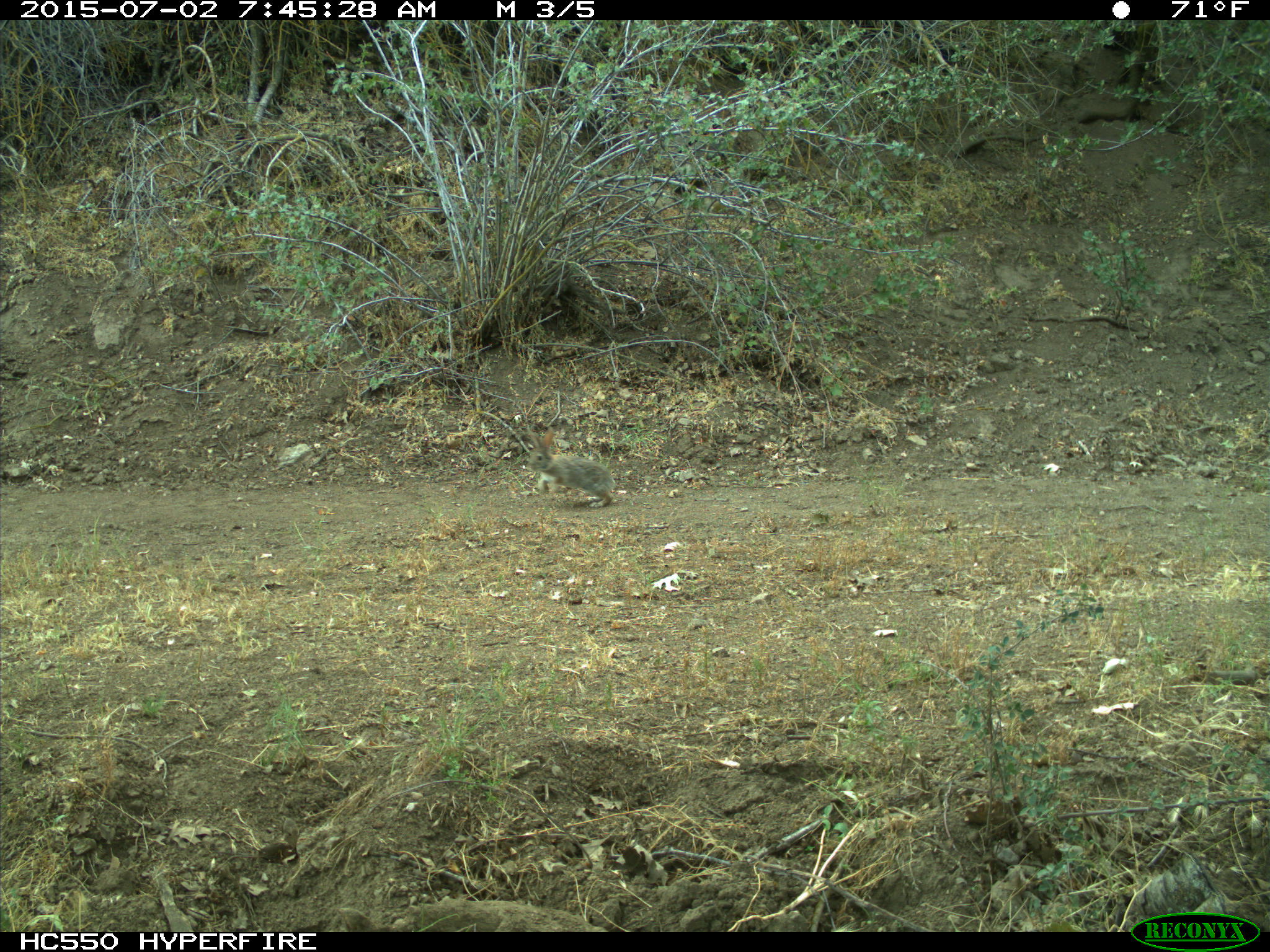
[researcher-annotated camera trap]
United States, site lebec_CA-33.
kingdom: Animalia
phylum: Chordata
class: Mammalia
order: Lagomorpha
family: Leporidae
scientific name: Leporidae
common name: rabbits and hares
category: unidentified rabbit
Unidentified rabbit (rabbits and hares) (Leporidae).